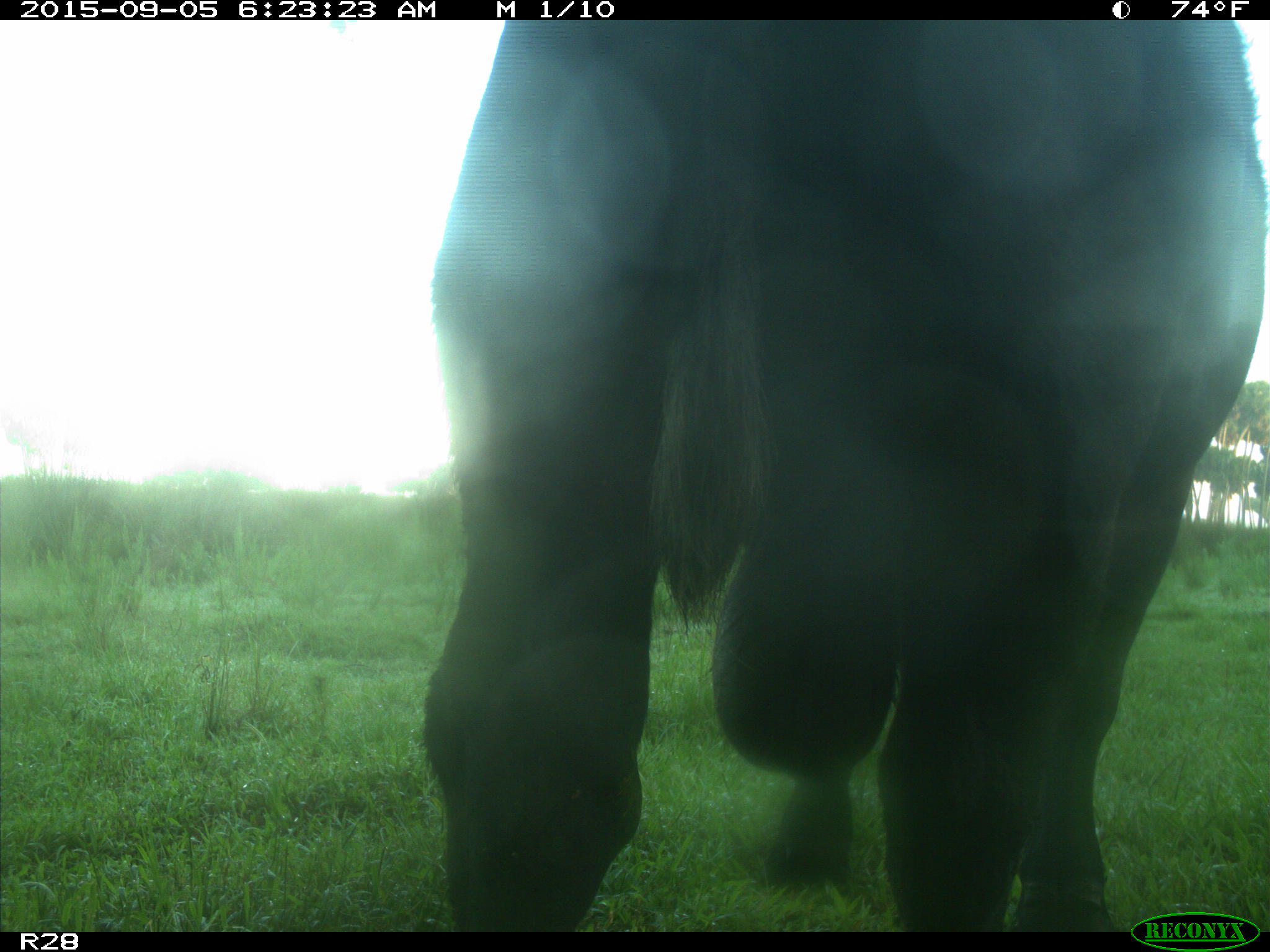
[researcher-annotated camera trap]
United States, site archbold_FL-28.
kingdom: Animalia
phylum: Chordata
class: Mammalia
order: Artiodactyla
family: Bovidae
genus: Bos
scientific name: Bos taurus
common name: domestic cow